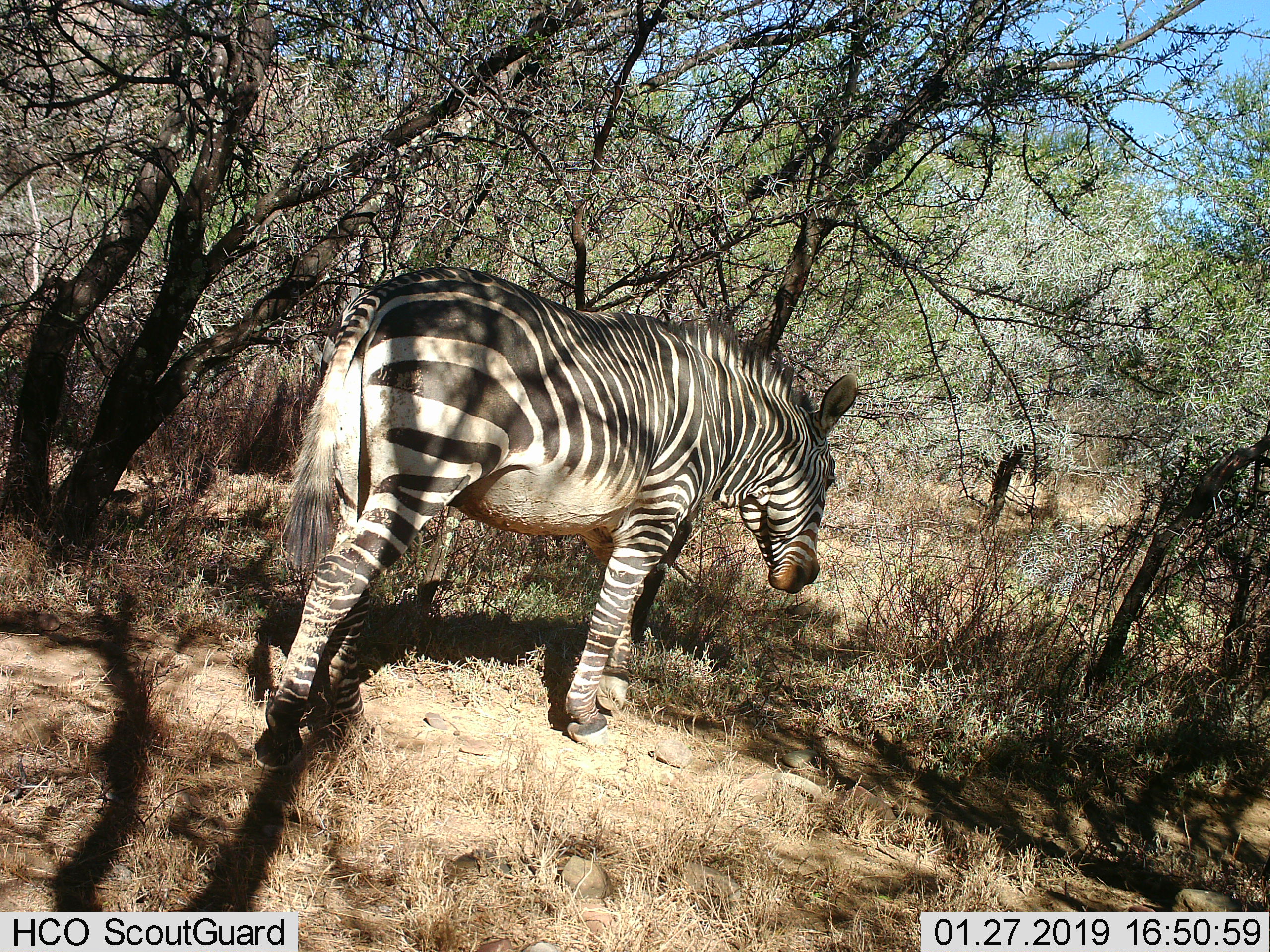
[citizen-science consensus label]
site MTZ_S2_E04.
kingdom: Animalia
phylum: Chordata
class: Mammalia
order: Perissodactyla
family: Equidae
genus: Equus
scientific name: Equus zebra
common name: mountain zebra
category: zebramountain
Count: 1.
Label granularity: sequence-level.